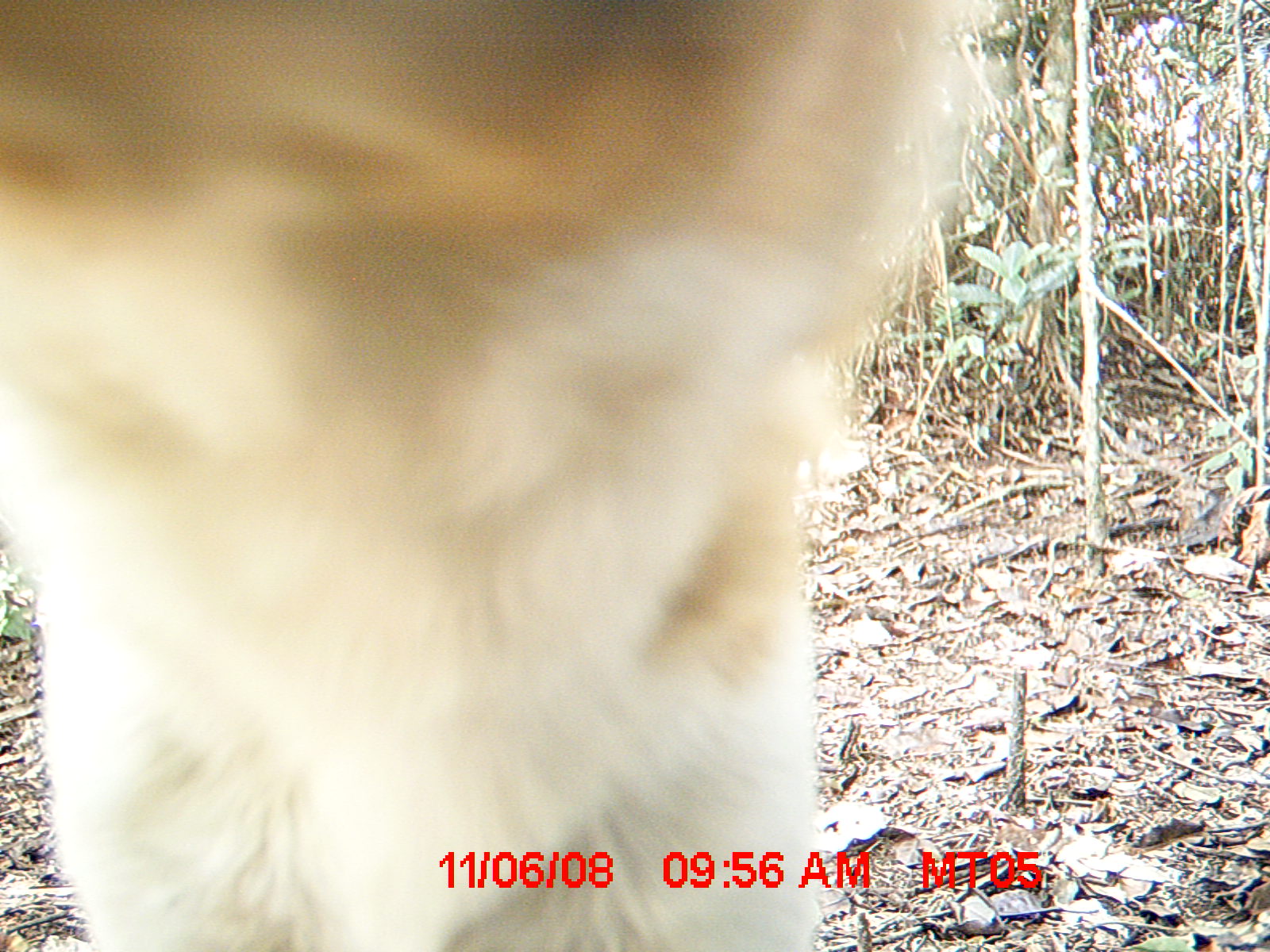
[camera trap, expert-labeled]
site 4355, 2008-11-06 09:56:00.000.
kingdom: Animalia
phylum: Chordata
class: Aves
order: Cuculiformes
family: Cuculidae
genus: Coua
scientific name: Coua serriana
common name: red-breasted coua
Coua serriana (red-breasted coua), count 1.